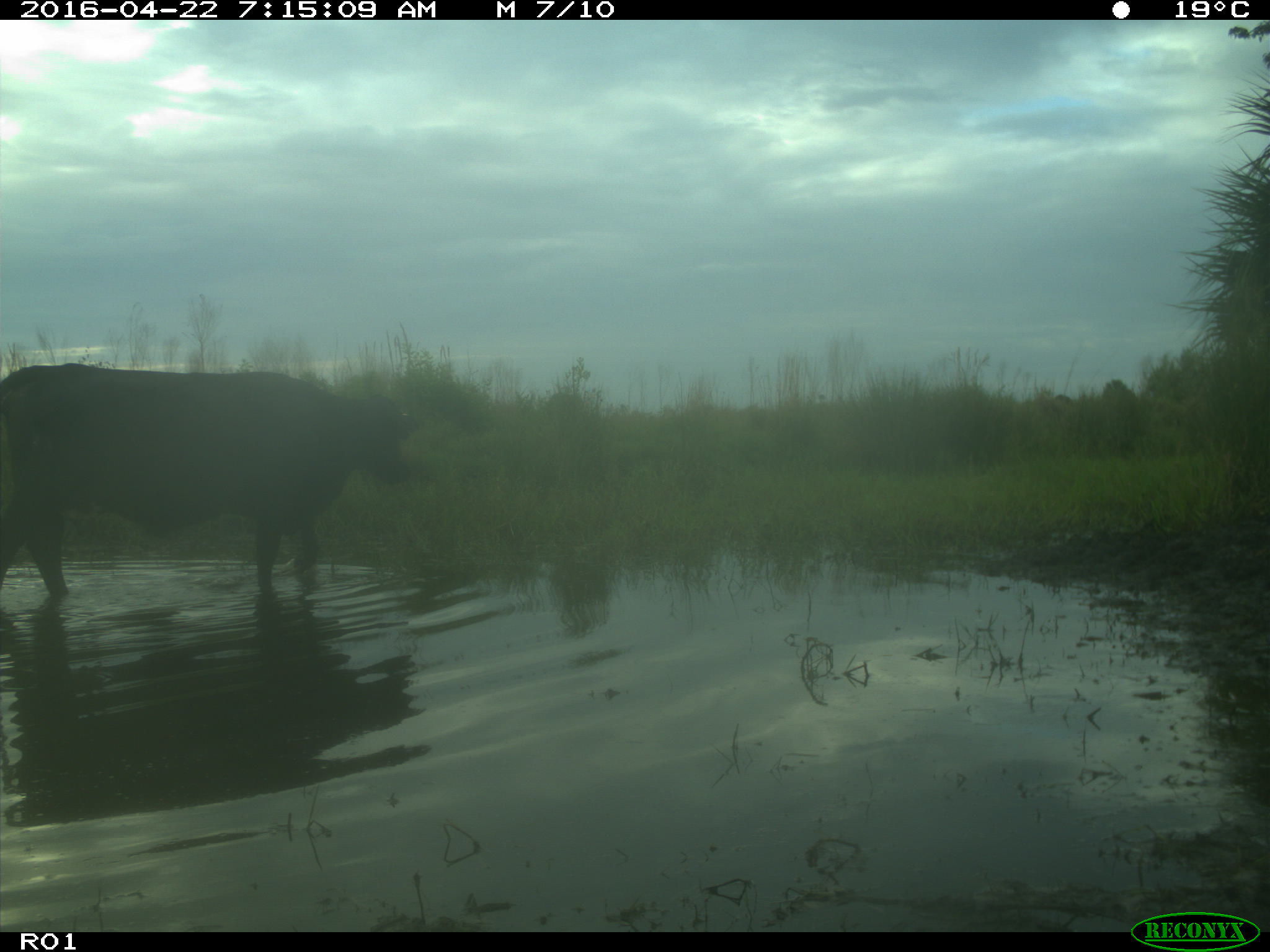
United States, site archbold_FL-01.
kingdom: Animalia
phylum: Chordata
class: Mammalia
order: Artiodactyla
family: Bovidae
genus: Bos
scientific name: Bos taurus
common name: domestic cow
Bos taurus (domestic cow).